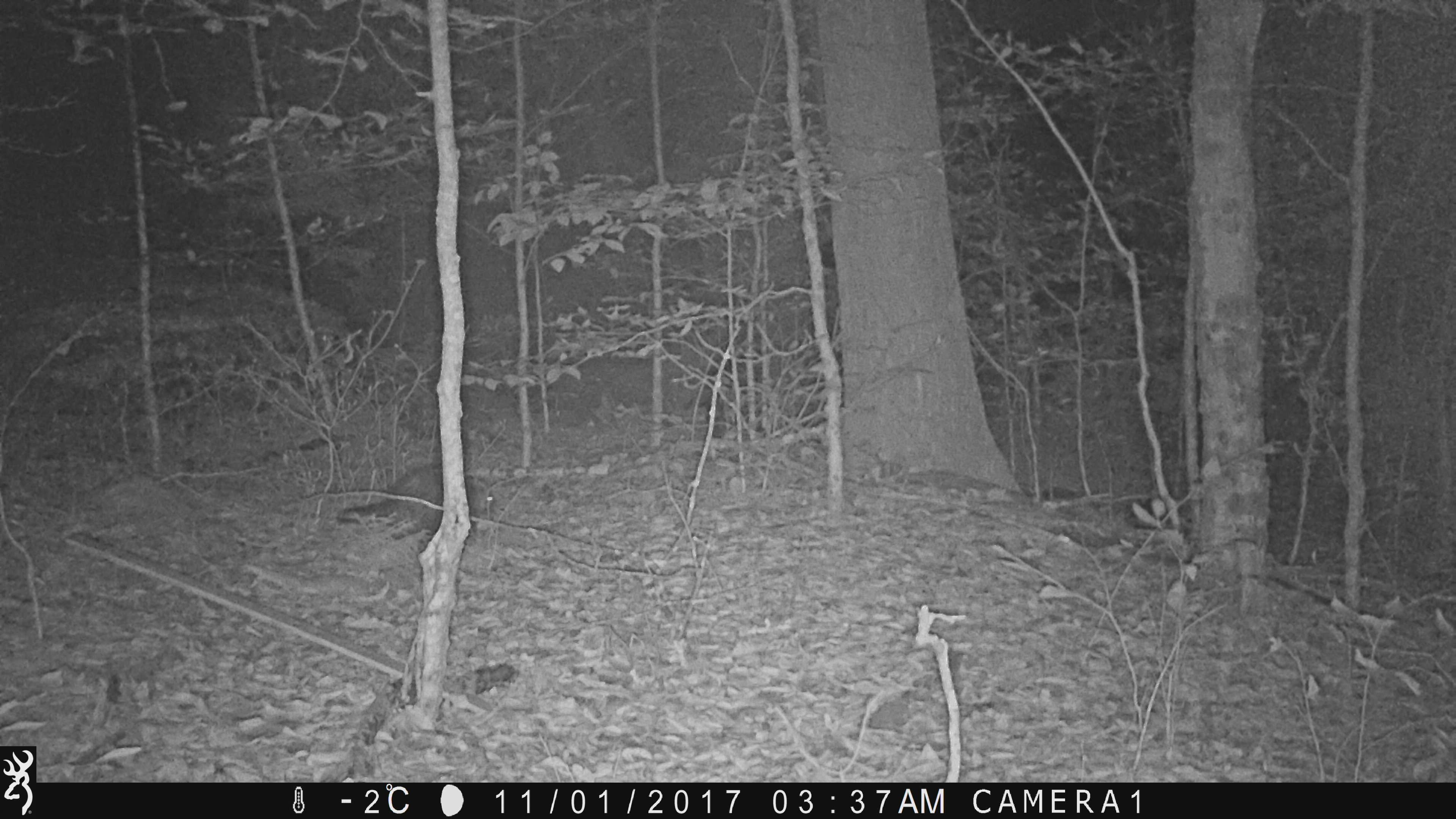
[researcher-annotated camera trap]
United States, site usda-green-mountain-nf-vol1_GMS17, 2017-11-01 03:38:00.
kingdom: Animalia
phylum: Chordata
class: Mammalia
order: Rodentia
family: Erethizontidae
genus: Erethizon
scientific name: Erethizon dorsatum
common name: porcupine